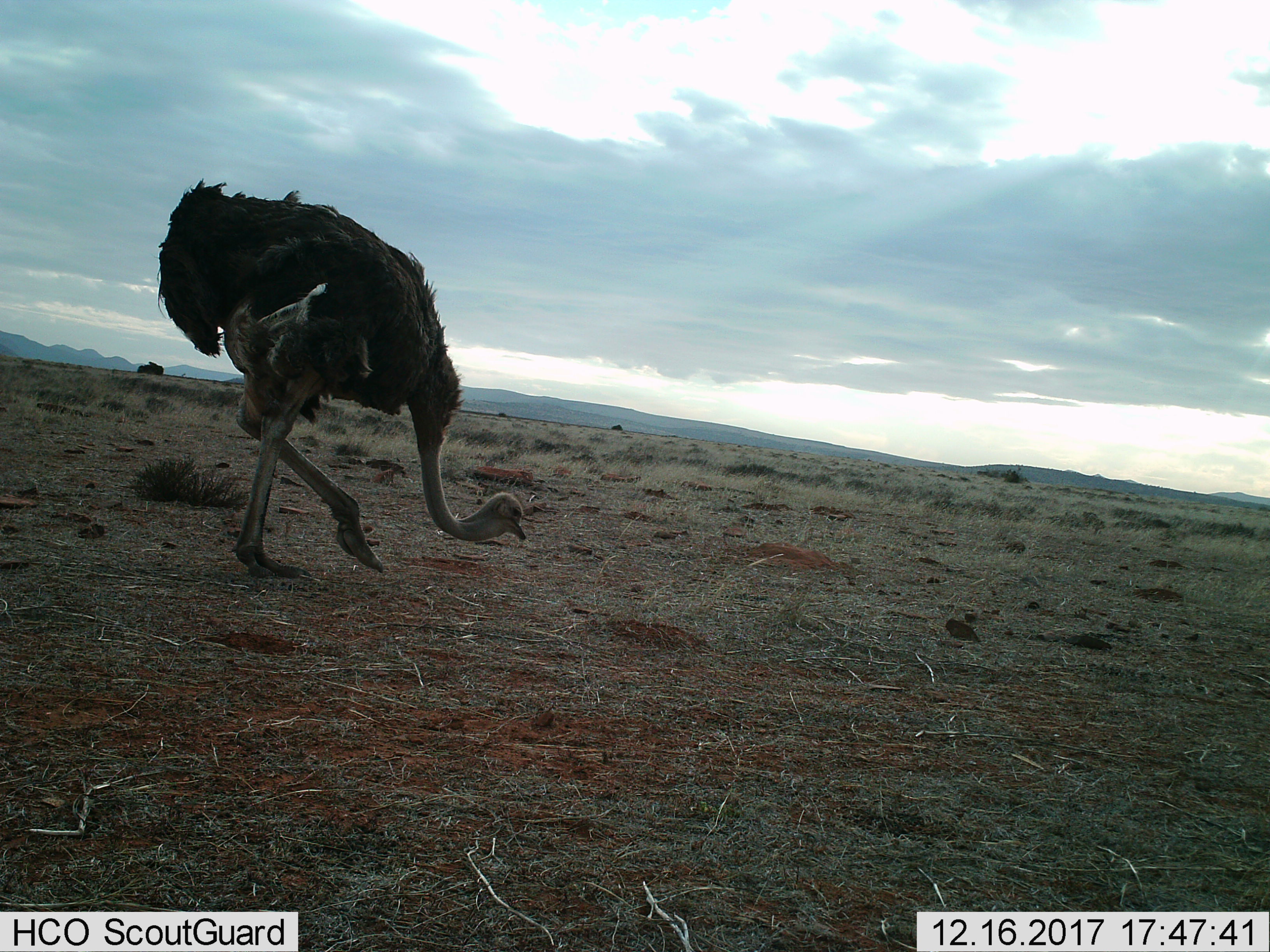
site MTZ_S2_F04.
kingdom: Animalia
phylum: Chordata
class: Aves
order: Struthioniformes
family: Struthionidae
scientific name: Struthionidae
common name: ostrich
Ostrich (Struthionidae), count 1. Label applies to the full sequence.